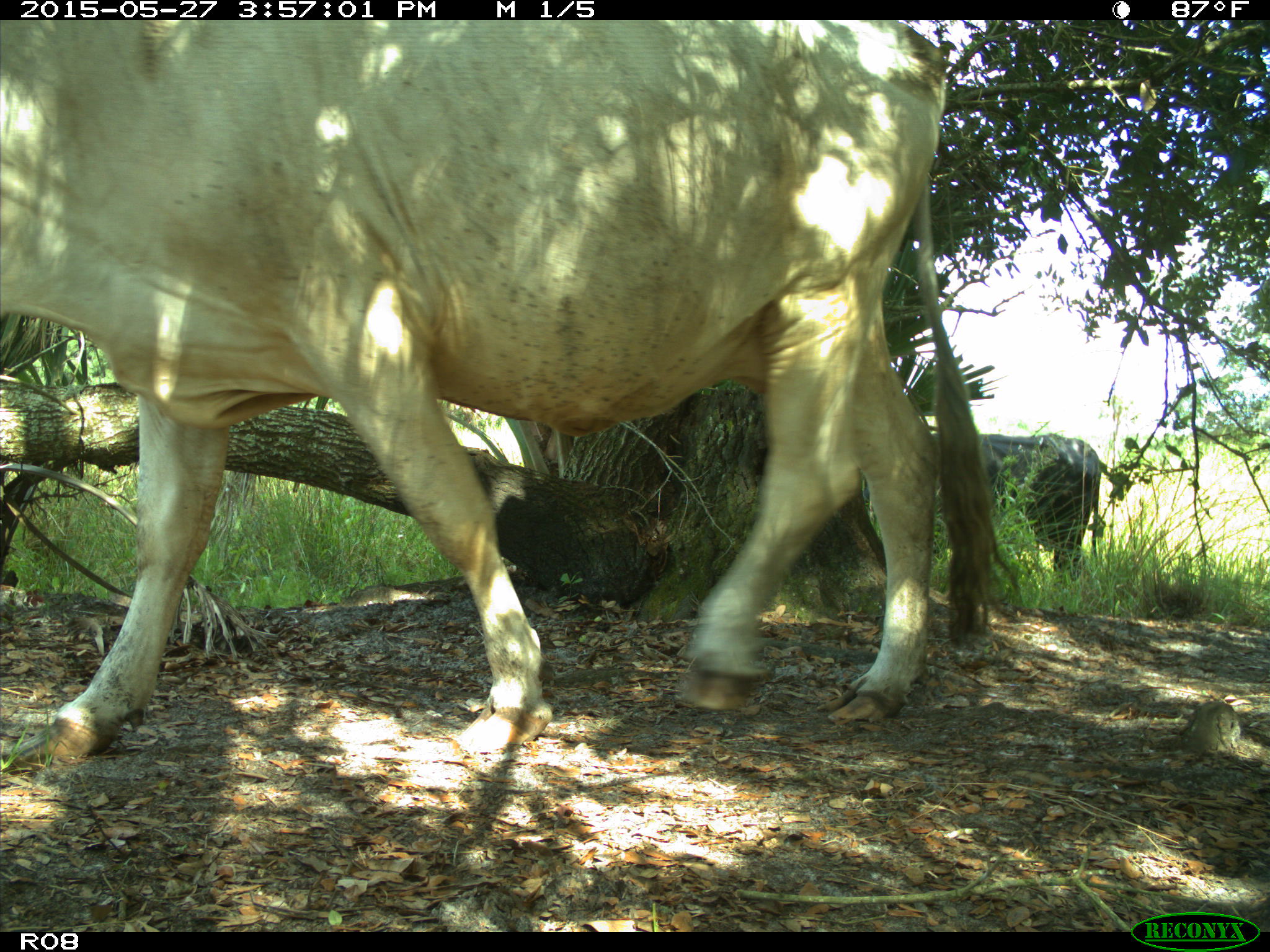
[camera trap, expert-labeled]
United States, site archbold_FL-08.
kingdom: Animalia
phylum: Chordata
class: Mammalia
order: Artiodactyla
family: Bovidae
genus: Bos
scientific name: Bos taurus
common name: domestic cow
Bos taurus (domestic cow).